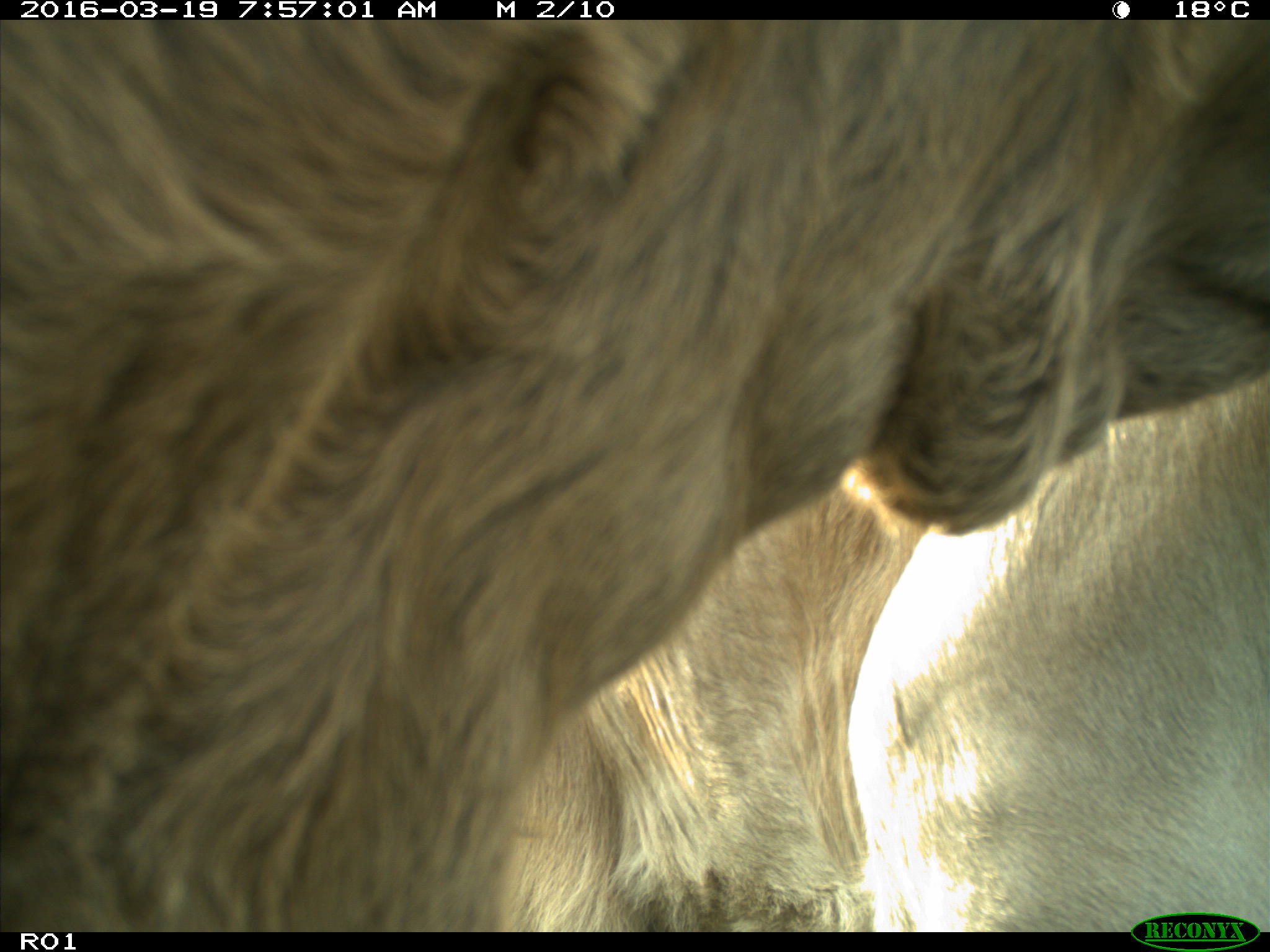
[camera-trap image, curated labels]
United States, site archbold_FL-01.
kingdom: Animalia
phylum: Chordata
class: Mammalia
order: Artiodactyla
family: Bovidae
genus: Bos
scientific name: Bos taurus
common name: domestic cow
Bos taurus (domestic cow).